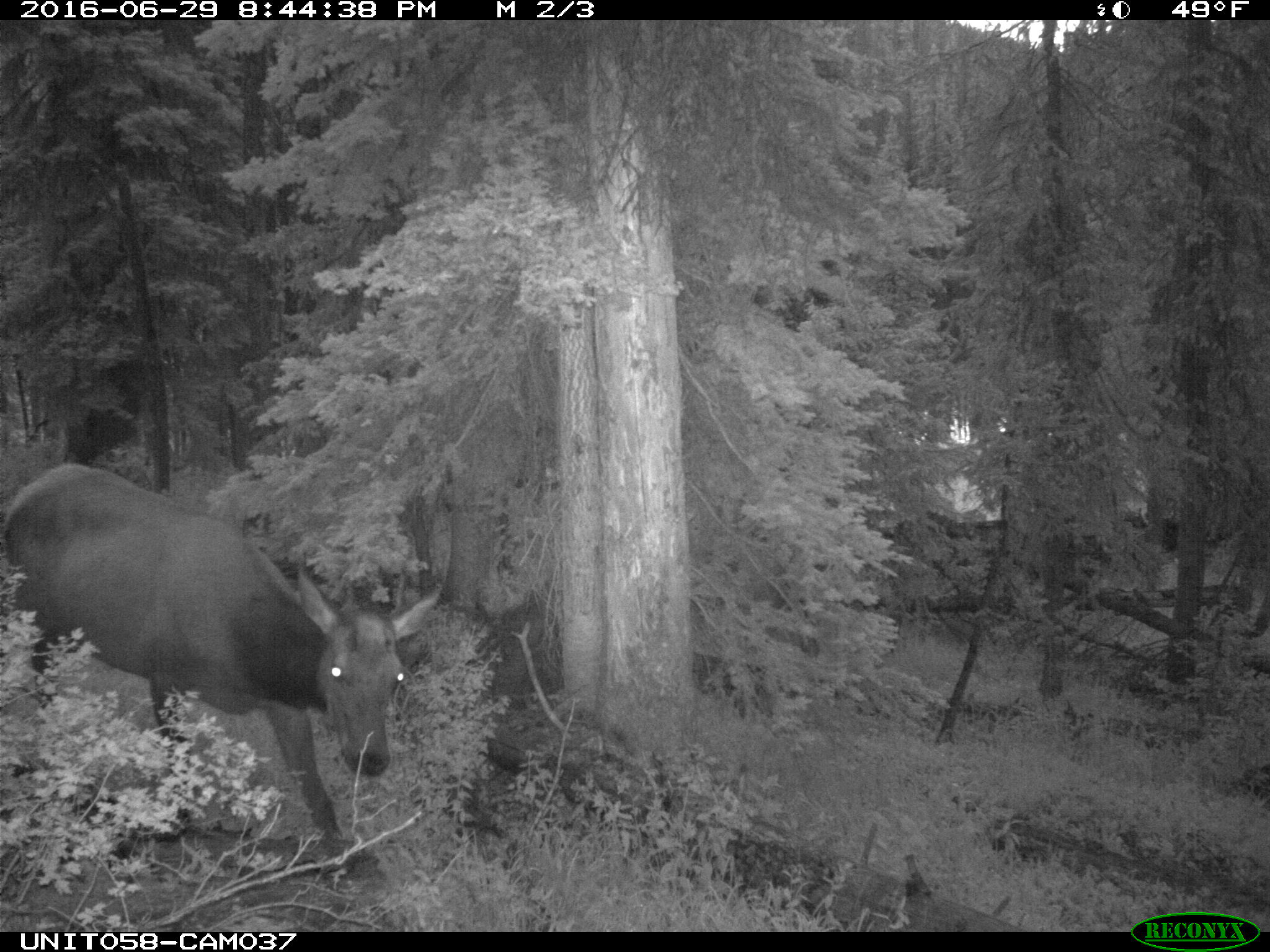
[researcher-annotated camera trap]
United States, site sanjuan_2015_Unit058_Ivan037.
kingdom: Animalia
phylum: Chordata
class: Mammalia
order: Artiodactyla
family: Cervidae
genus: Cervus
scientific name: Cervus elaphus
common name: red deer